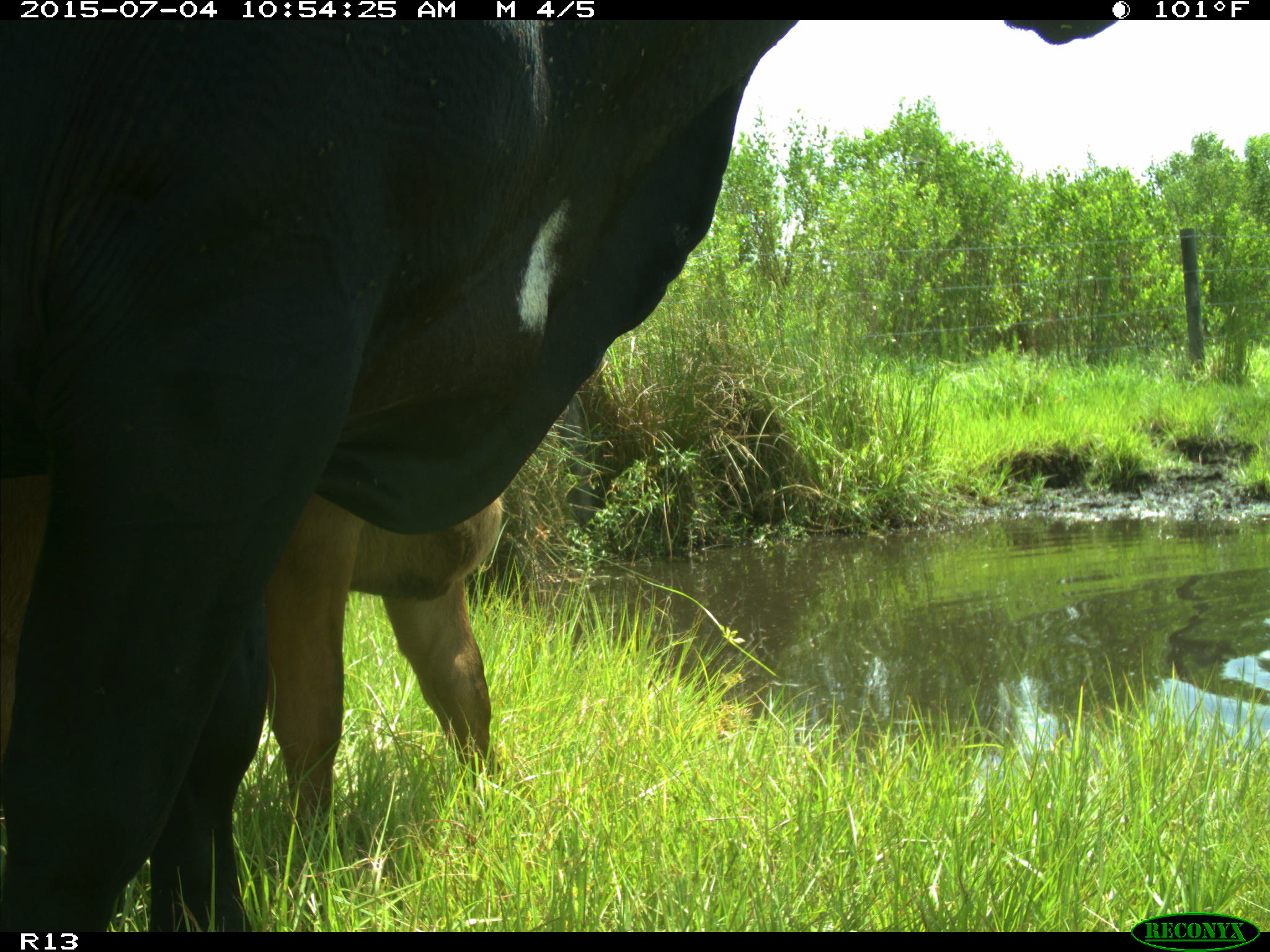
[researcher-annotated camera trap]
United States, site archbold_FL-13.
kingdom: Animalia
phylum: Chordata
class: Mammalia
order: Artiodactyla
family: Bovidae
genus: Bos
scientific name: Bos taurus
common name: domestic cow